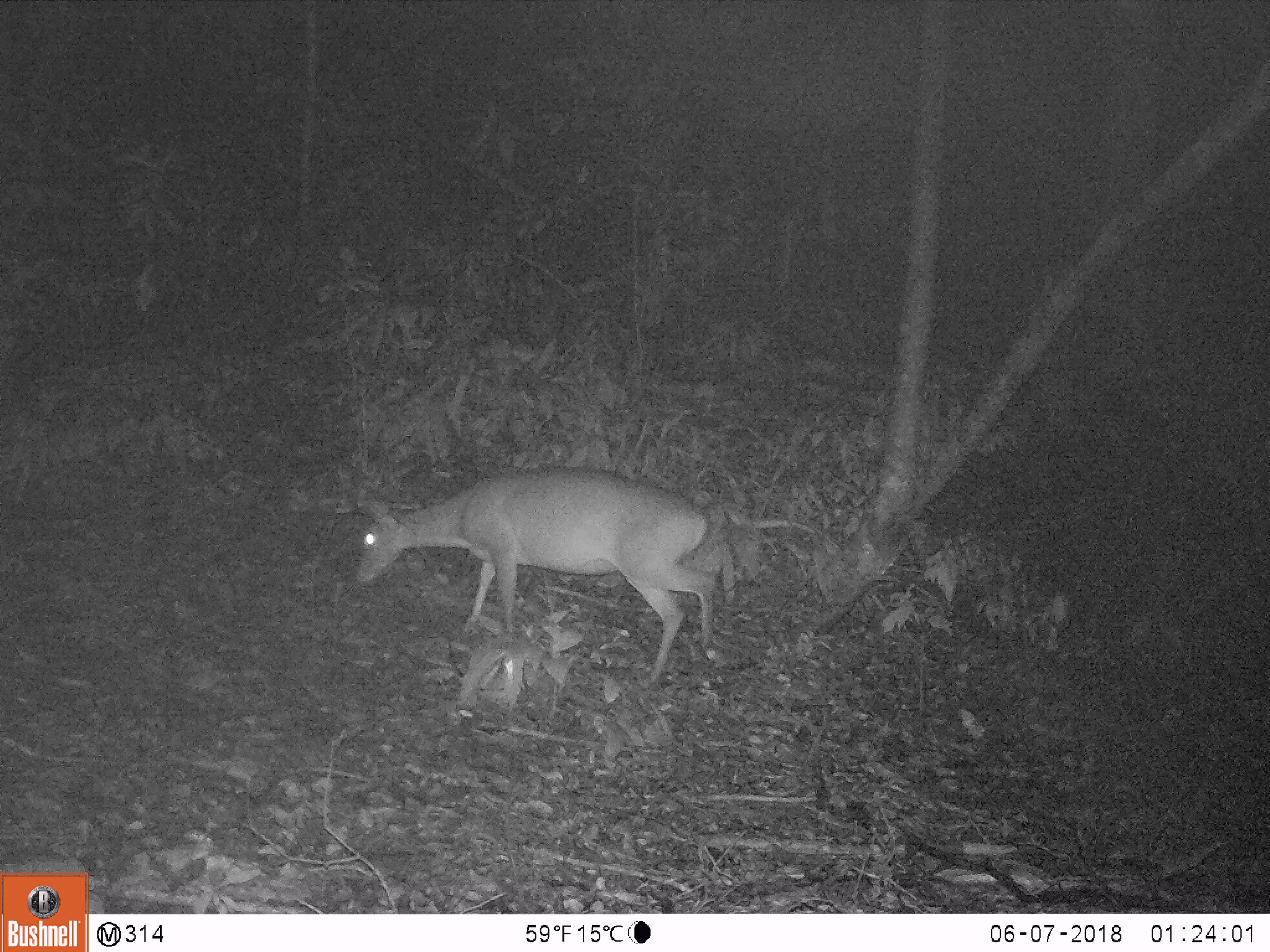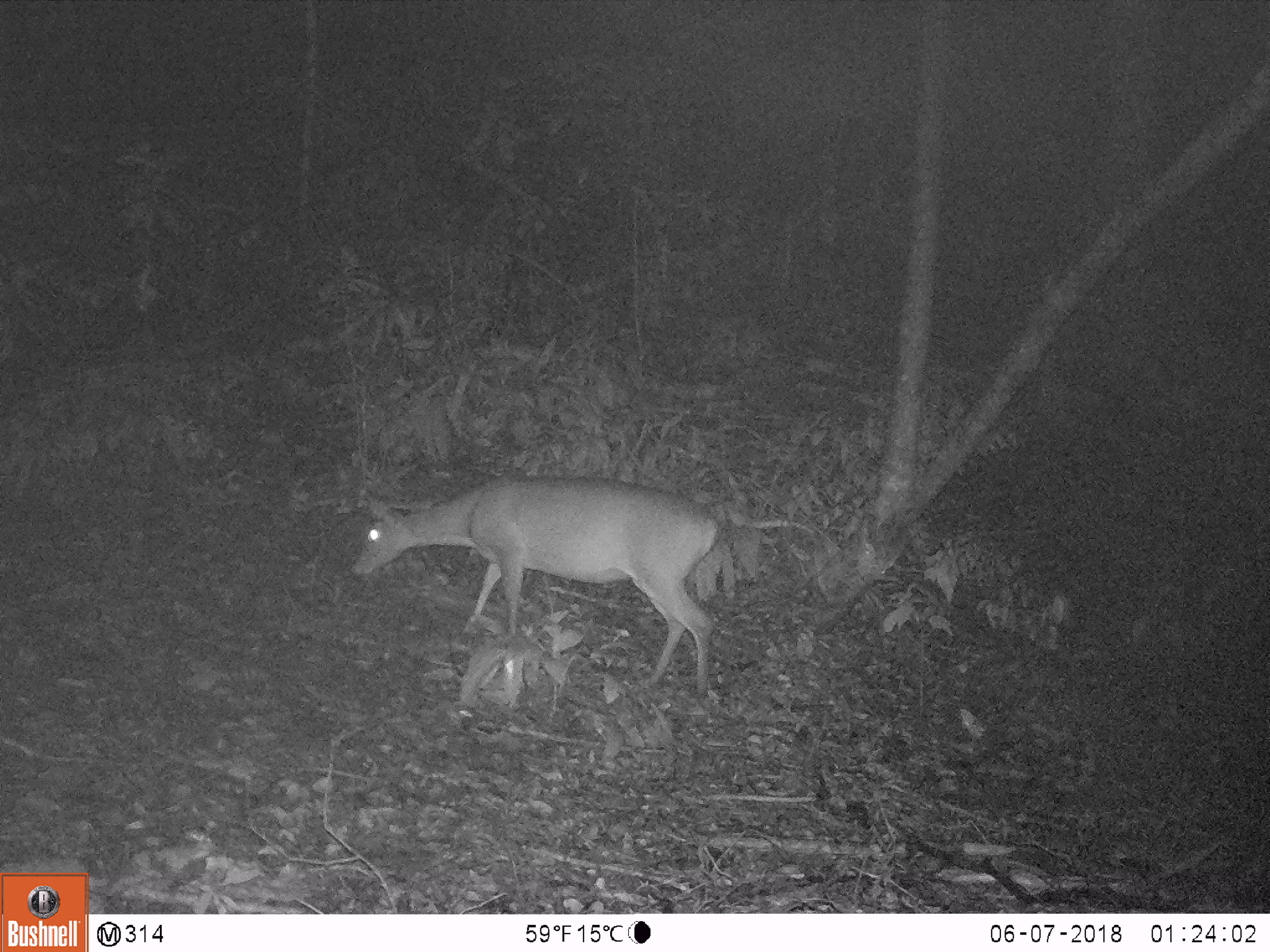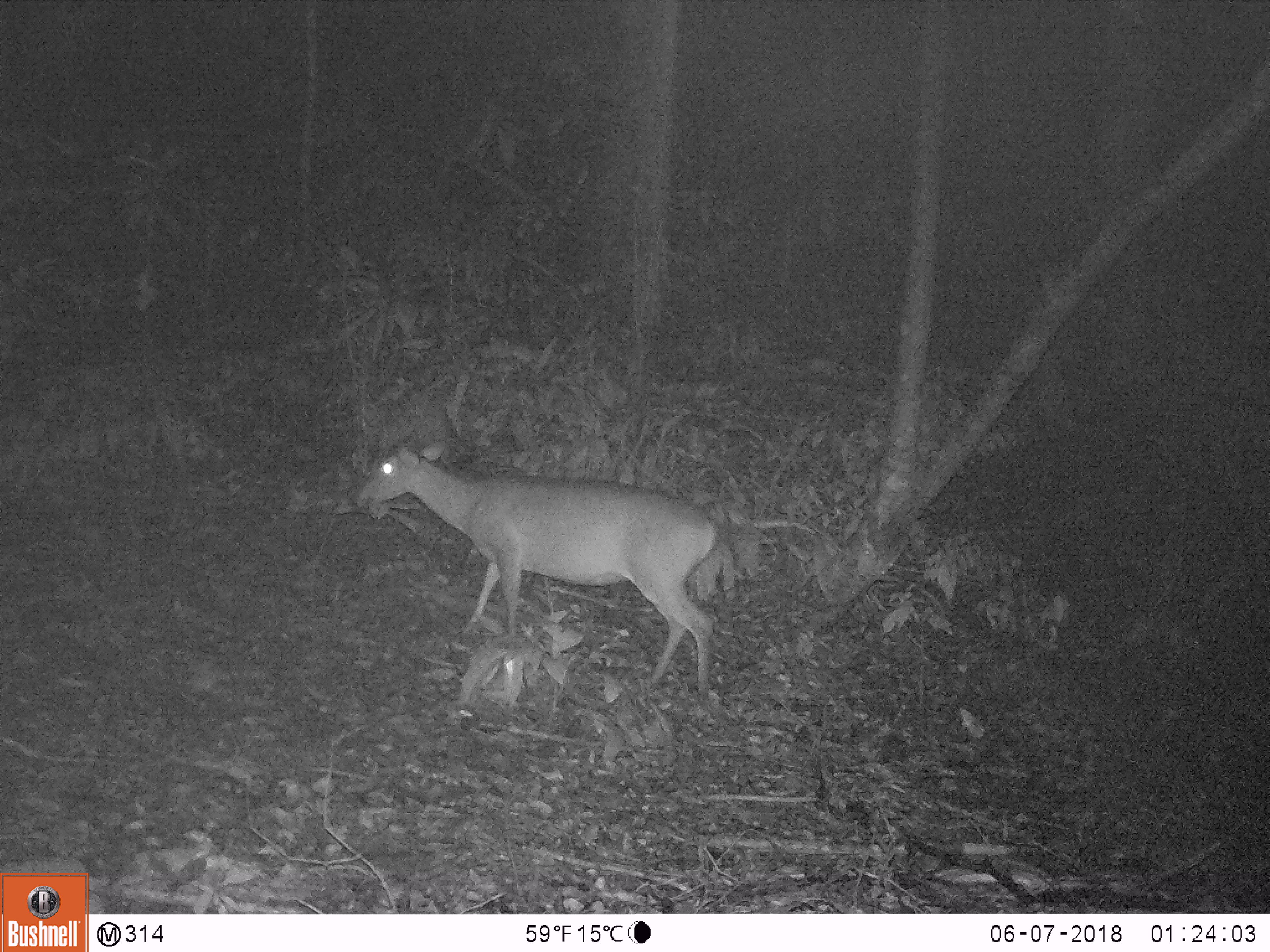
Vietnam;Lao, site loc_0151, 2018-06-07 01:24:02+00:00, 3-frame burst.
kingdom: Animalia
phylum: Chordata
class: Mammalia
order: Artiodactyla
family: Cervidae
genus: Muntiacus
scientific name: Muntiacus vuquangensis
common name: large-antlered muntjac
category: large antlered muntjac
Large antlered muntjac (large-antlered muntjac) (Muntiacus vuquangensis). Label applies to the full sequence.